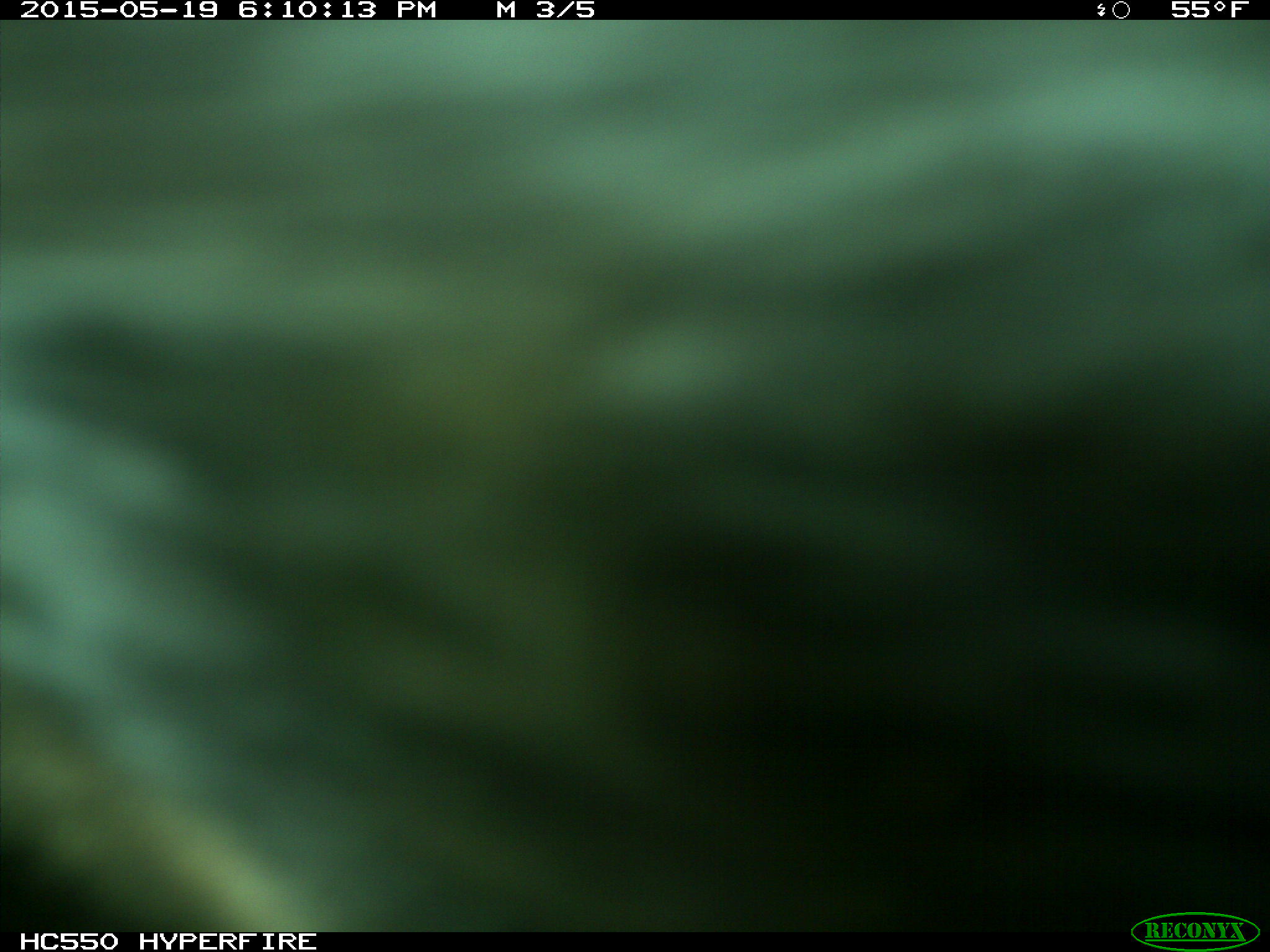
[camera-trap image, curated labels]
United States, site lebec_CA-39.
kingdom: Animalia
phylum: Chordata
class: Mammalia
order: Artiodactyla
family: Bovidae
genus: Bos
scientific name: Bos taurus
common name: domestic cow